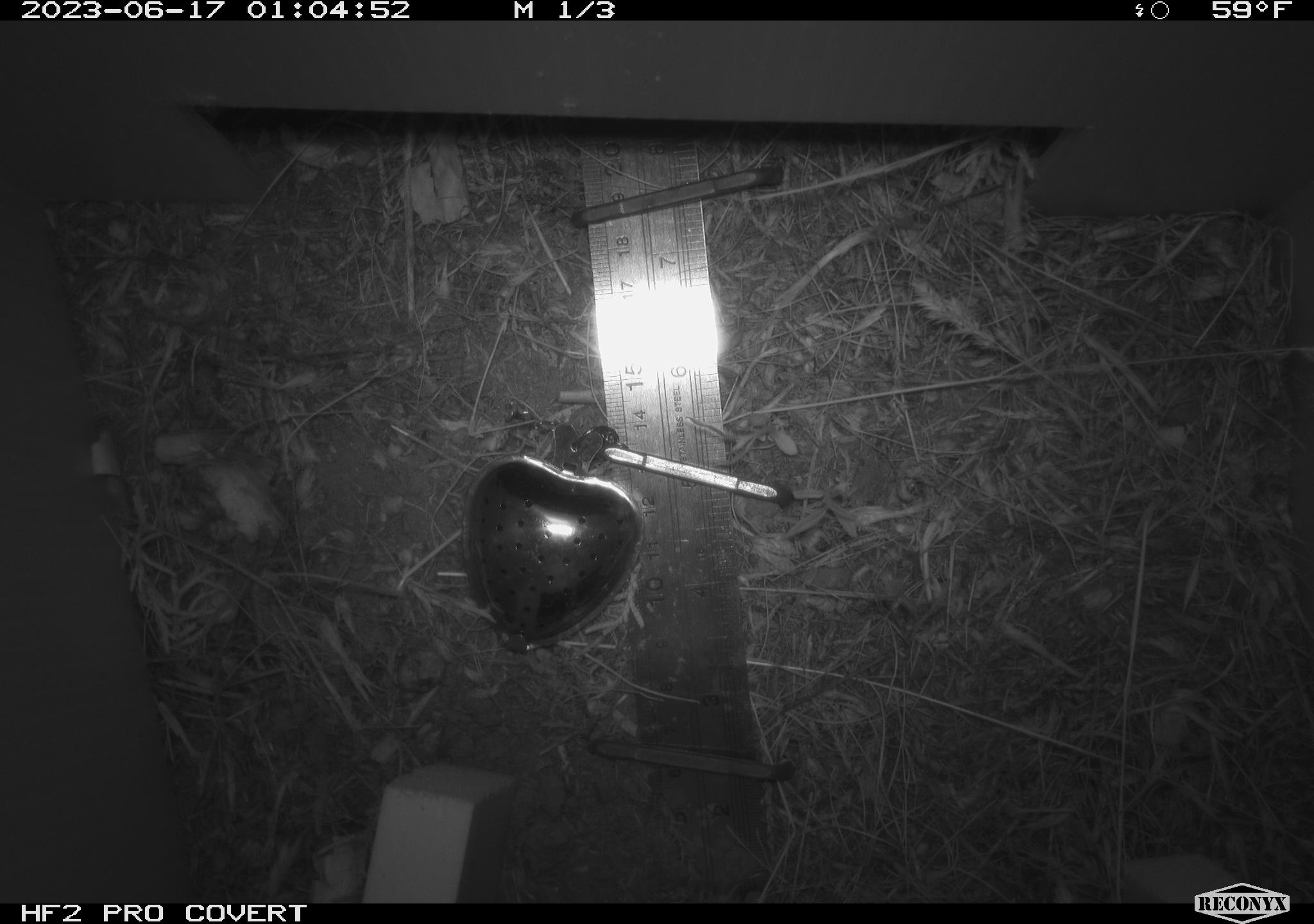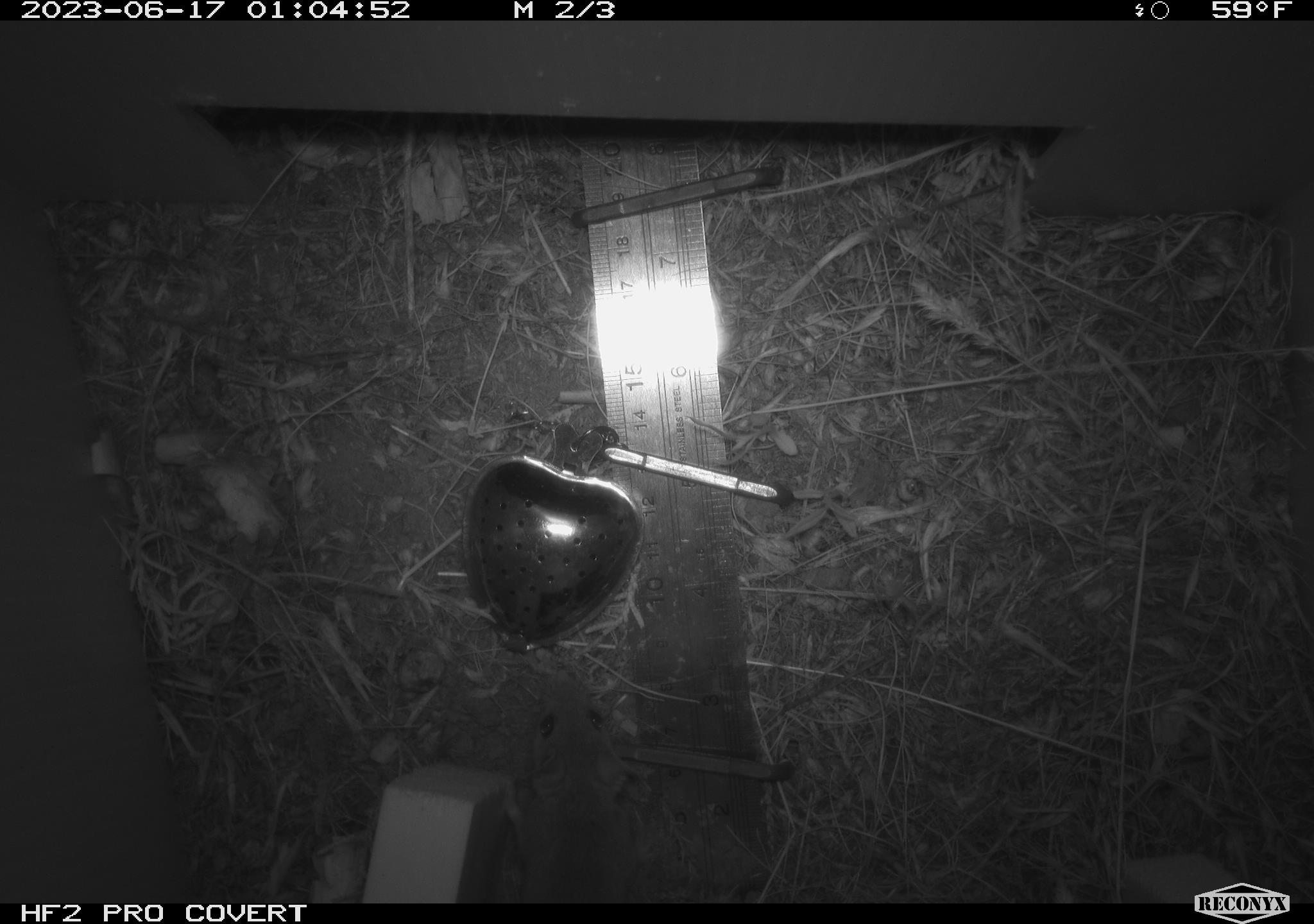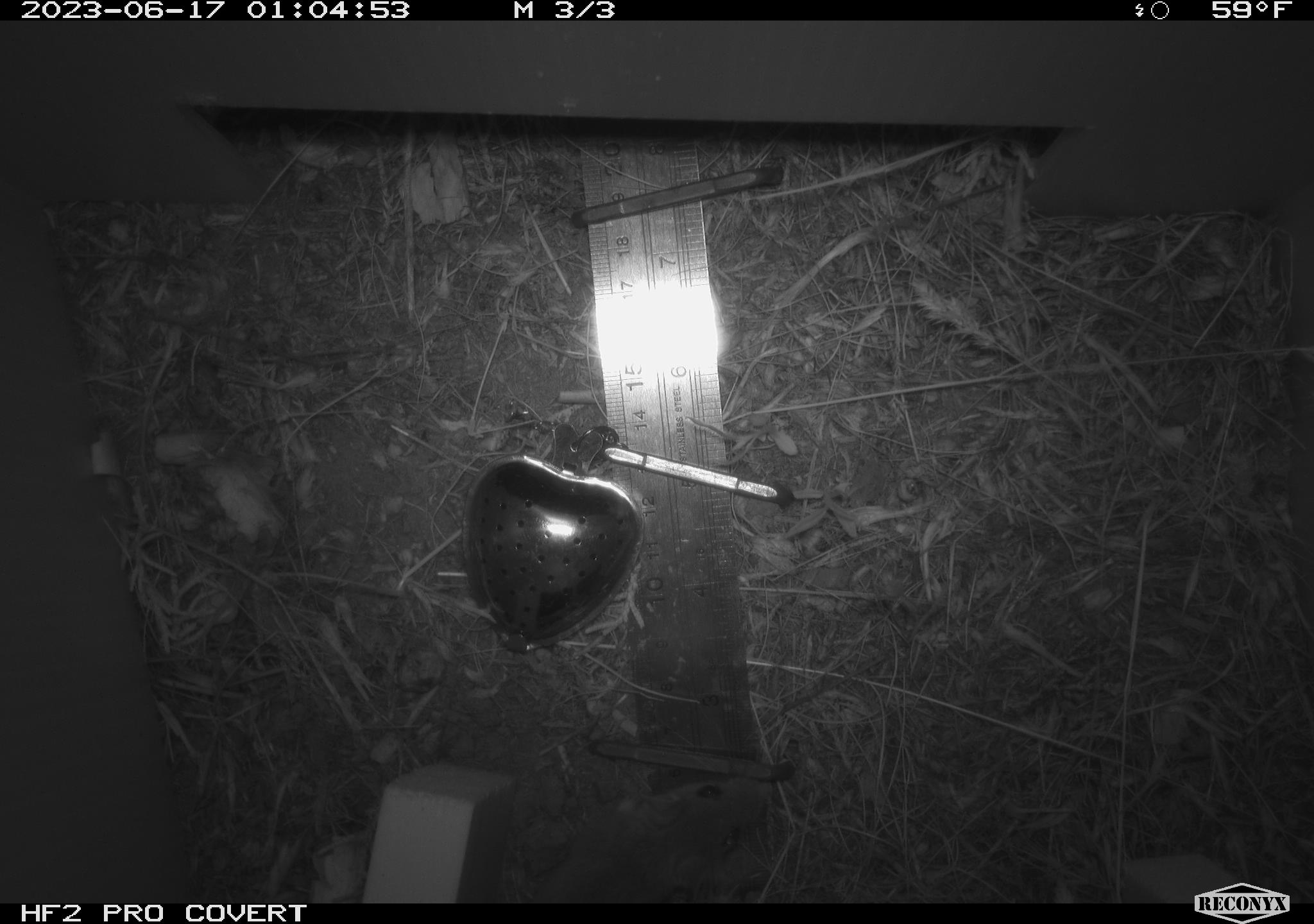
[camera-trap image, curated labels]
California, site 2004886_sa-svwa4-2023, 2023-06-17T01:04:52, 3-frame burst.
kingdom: Animalia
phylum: Chordata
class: Mammalia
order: Rodentia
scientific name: Rodentia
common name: mouse species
Mouse species (Rodentia).